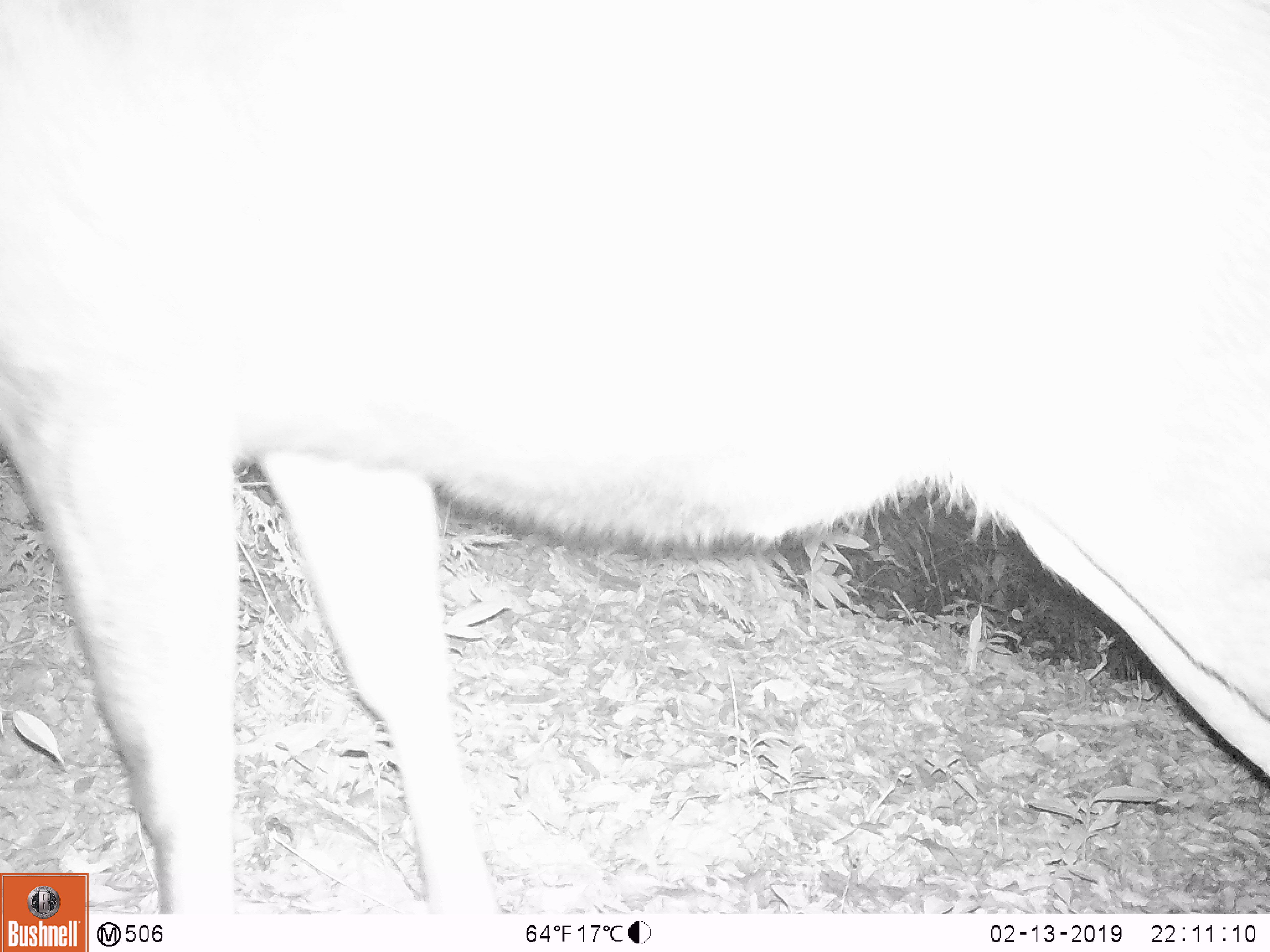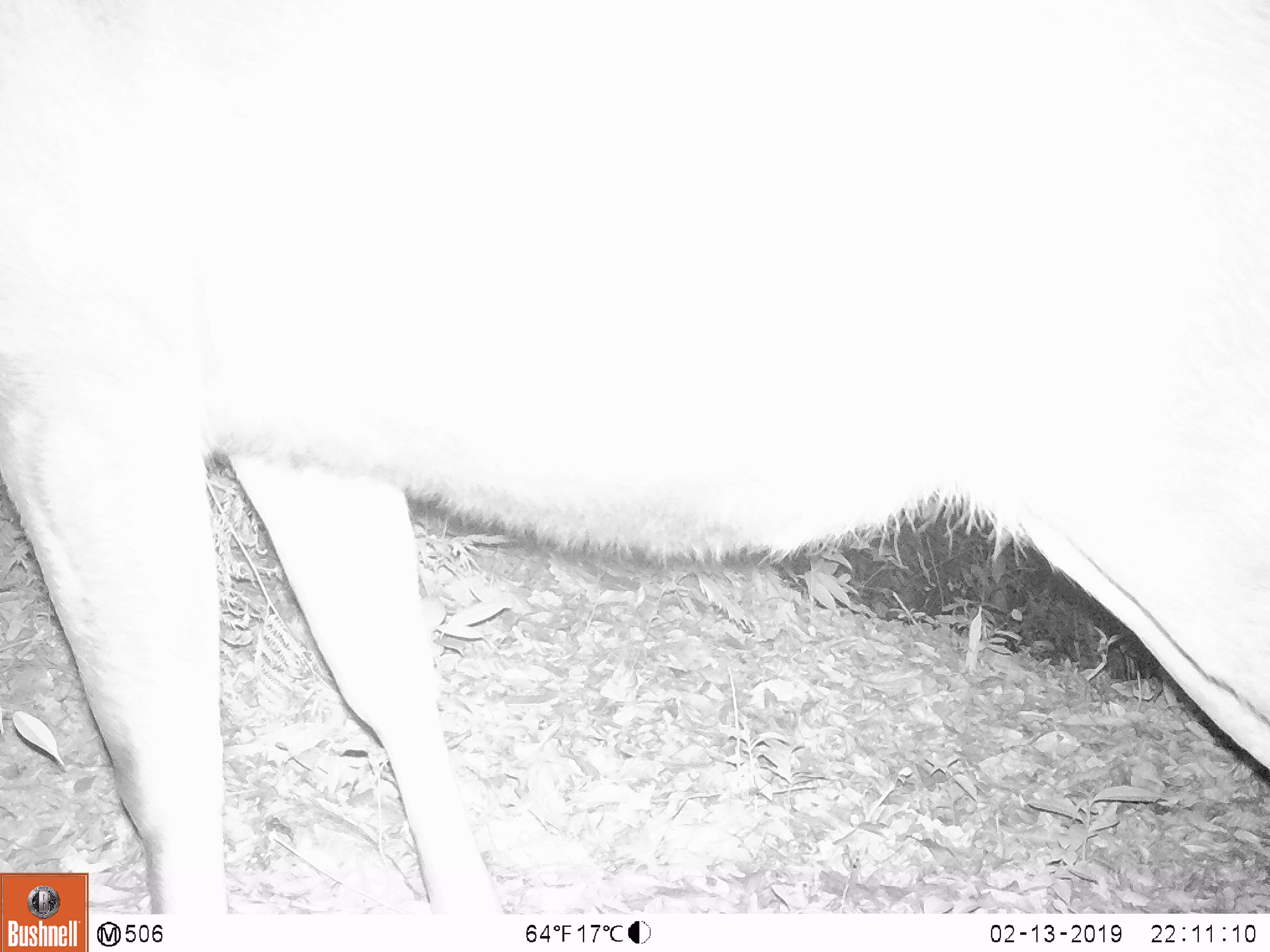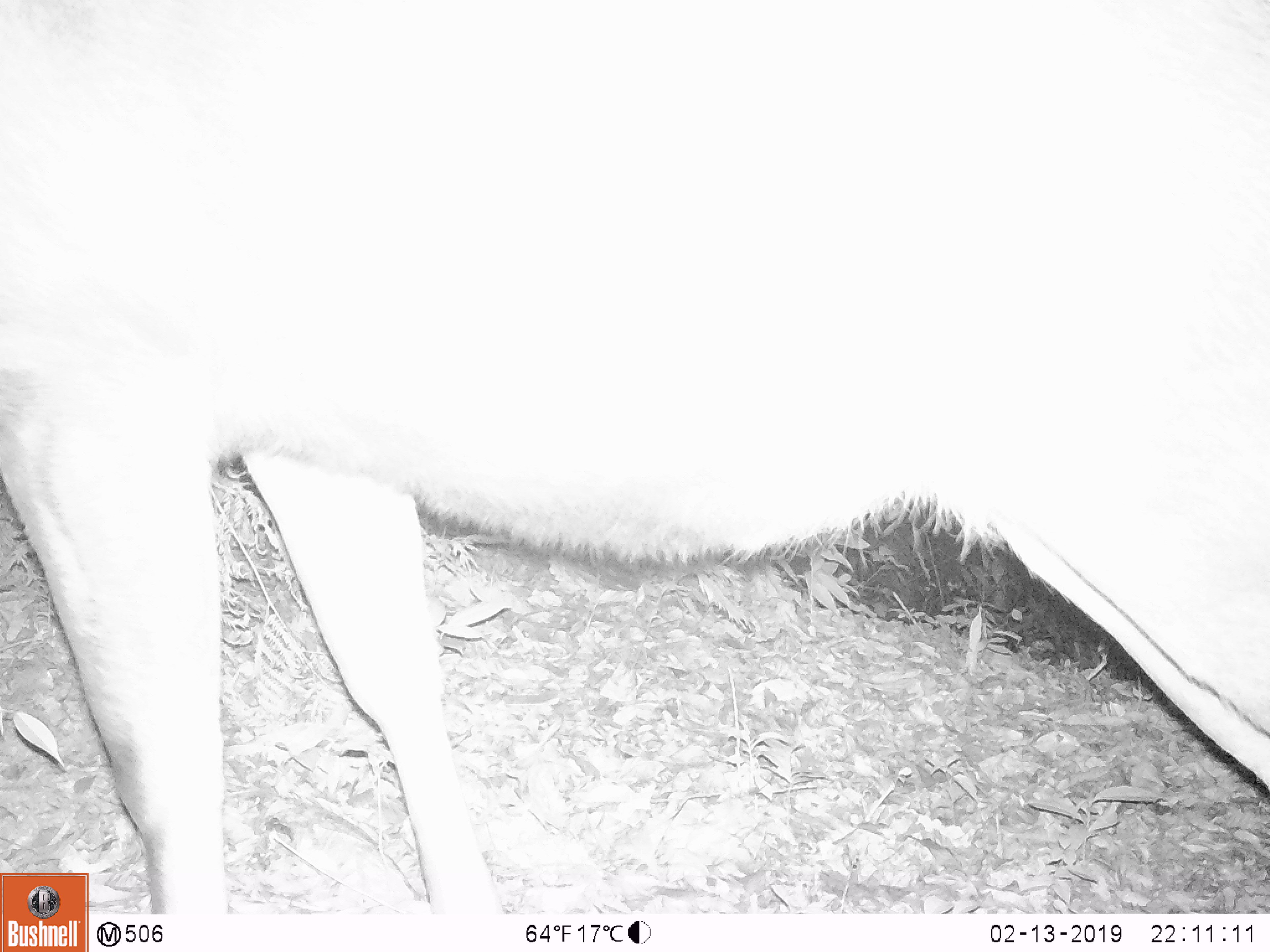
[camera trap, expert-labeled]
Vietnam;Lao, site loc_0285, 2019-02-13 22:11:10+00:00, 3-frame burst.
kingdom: Animalia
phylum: Chordata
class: Mammalia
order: Artiodactyla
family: Cervidae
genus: Rusa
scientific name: Rusa unicolor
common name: sambar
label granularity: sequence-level